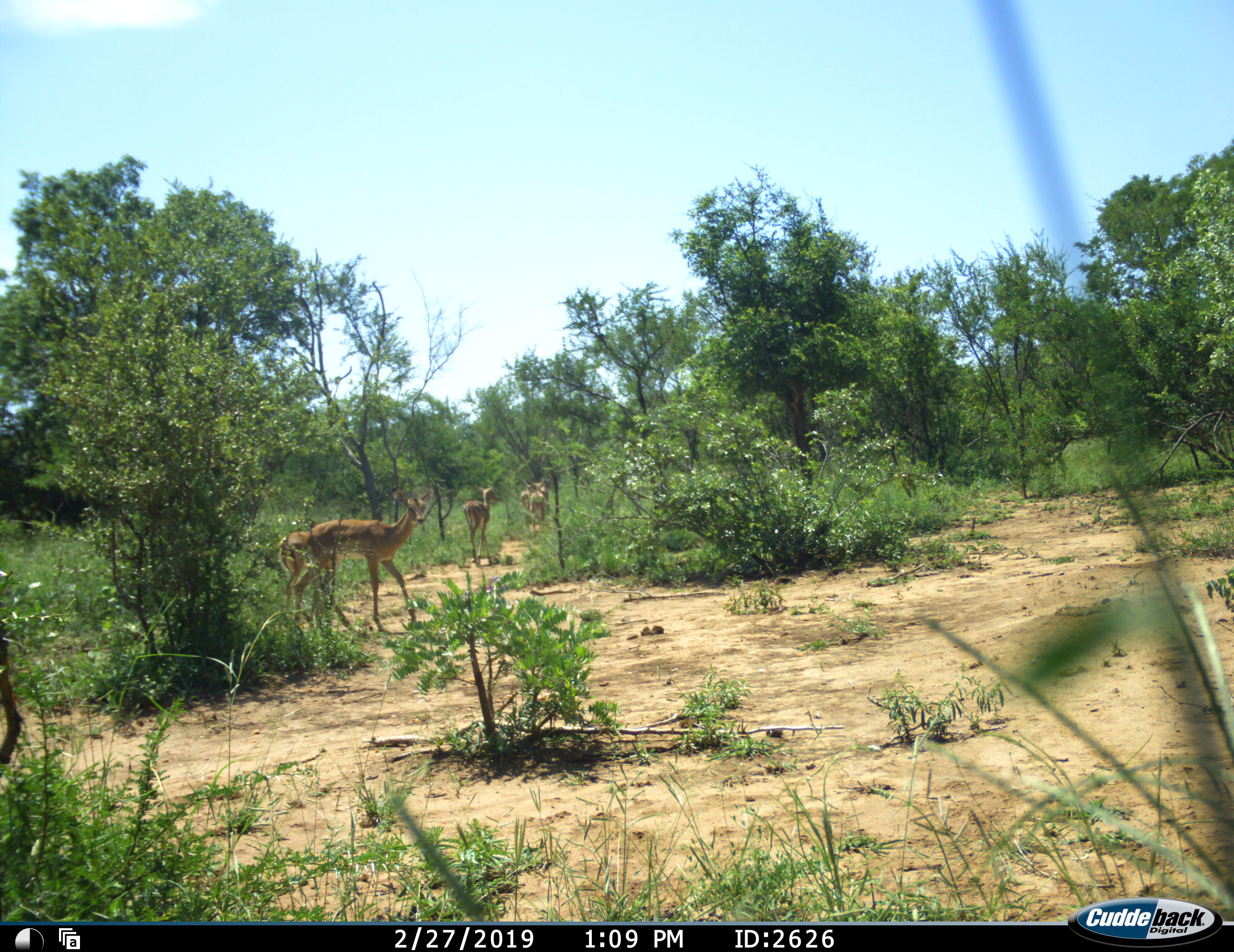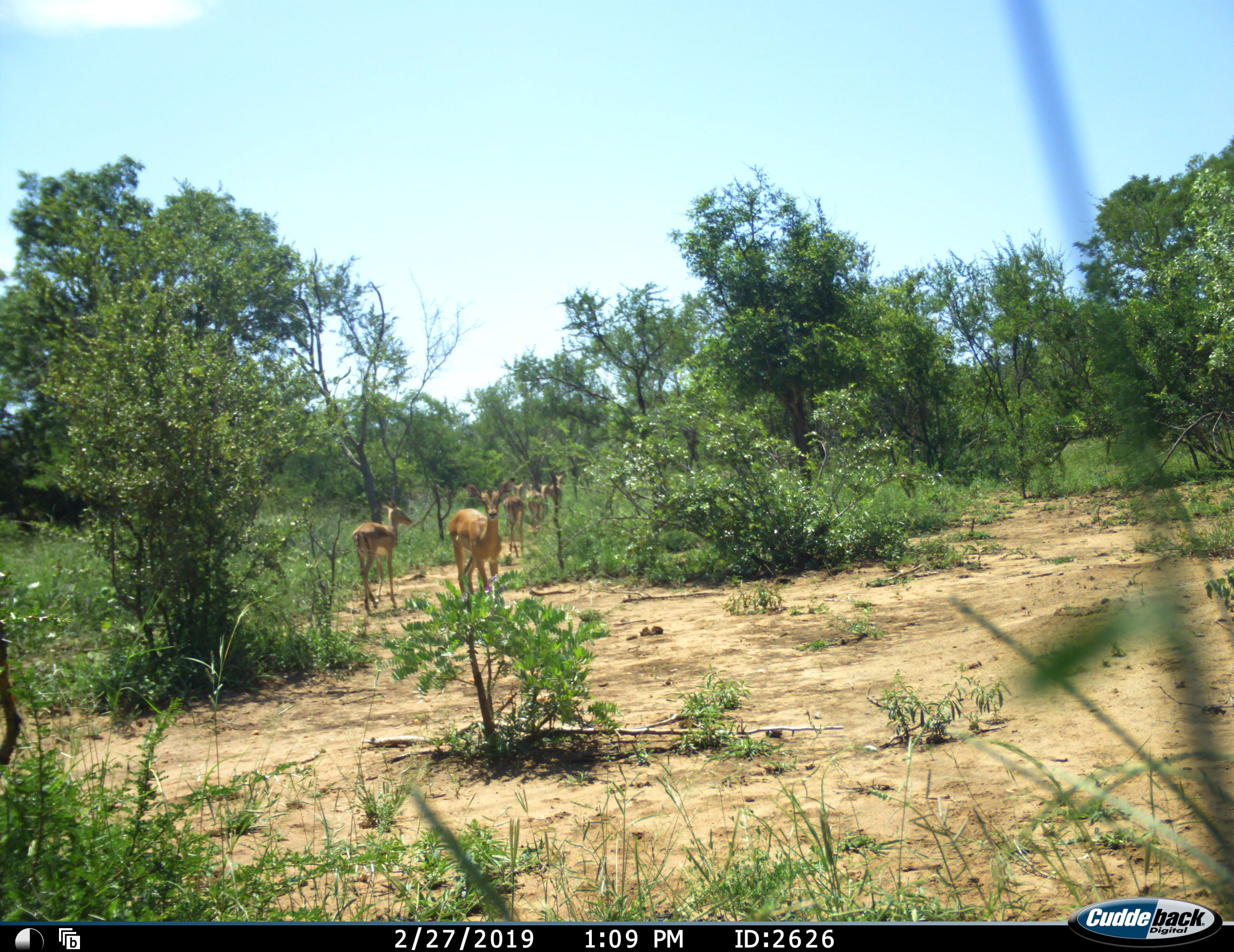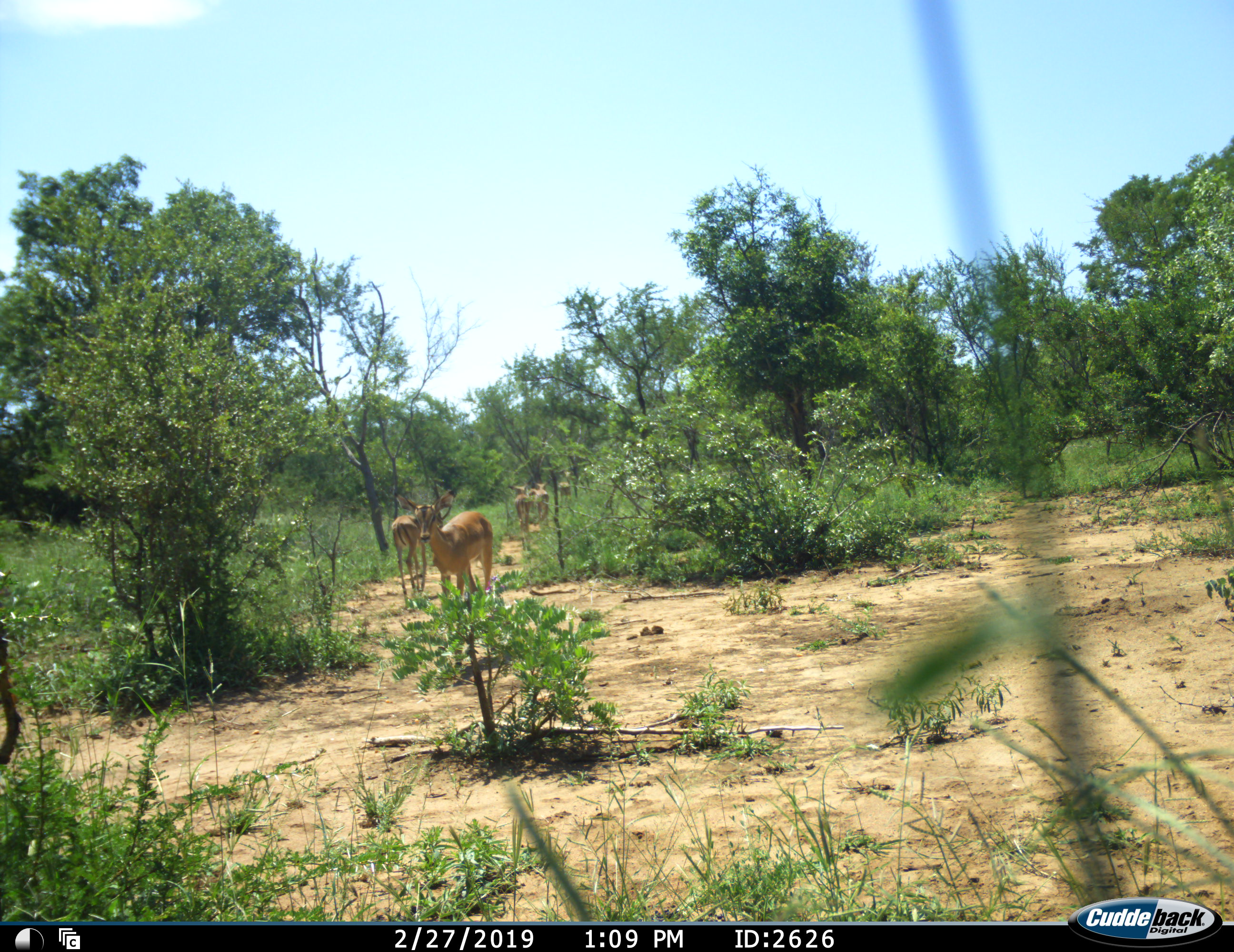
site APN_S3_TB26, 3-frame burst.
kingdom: Animalia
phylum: Chordata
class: Mammalia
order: Artiodactyla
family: Bovidae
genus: Aepyceros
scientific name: Aepyceros melampus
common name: impala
Impala (Aepyceros melampus), count 5. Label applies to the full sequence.